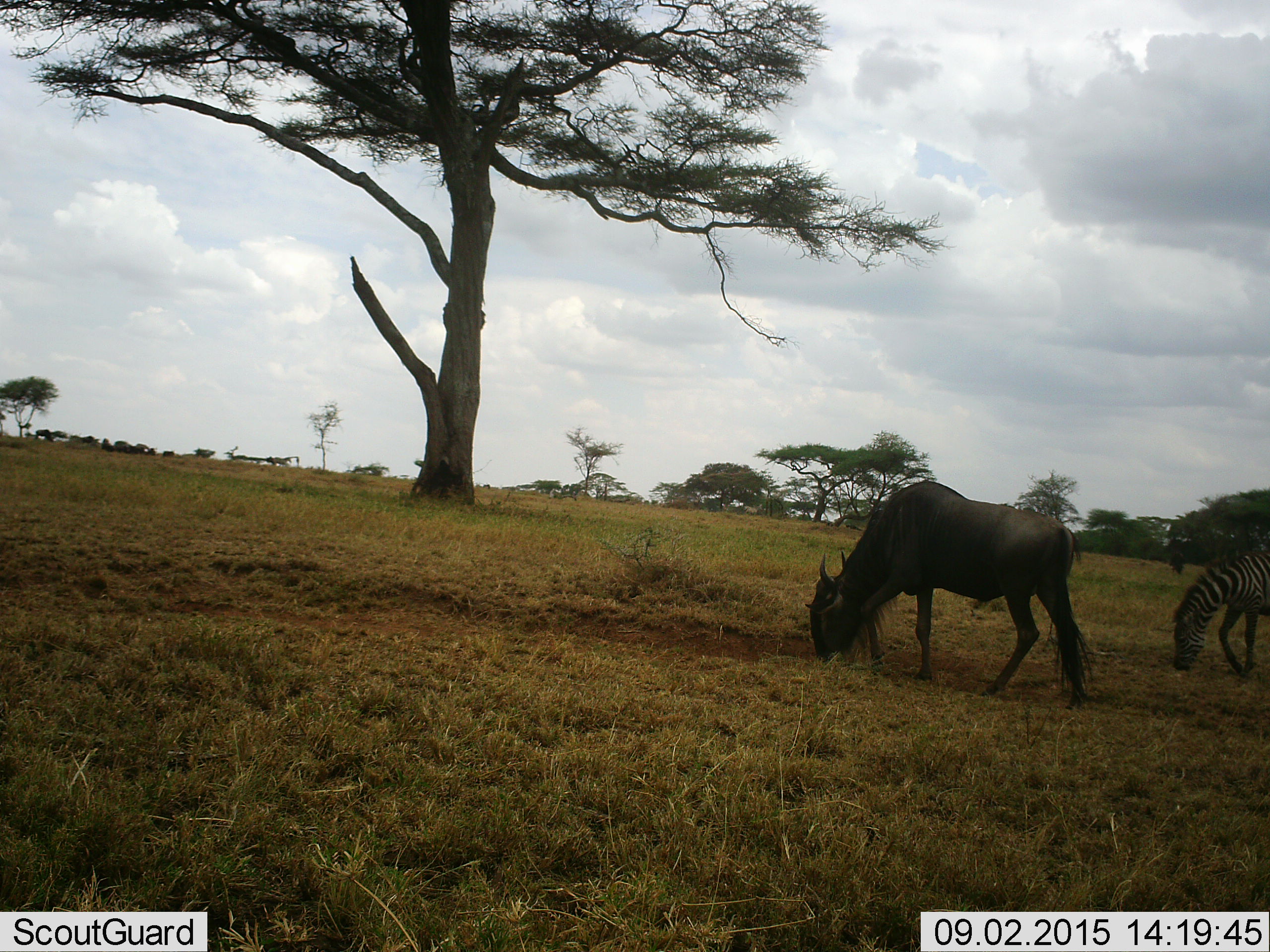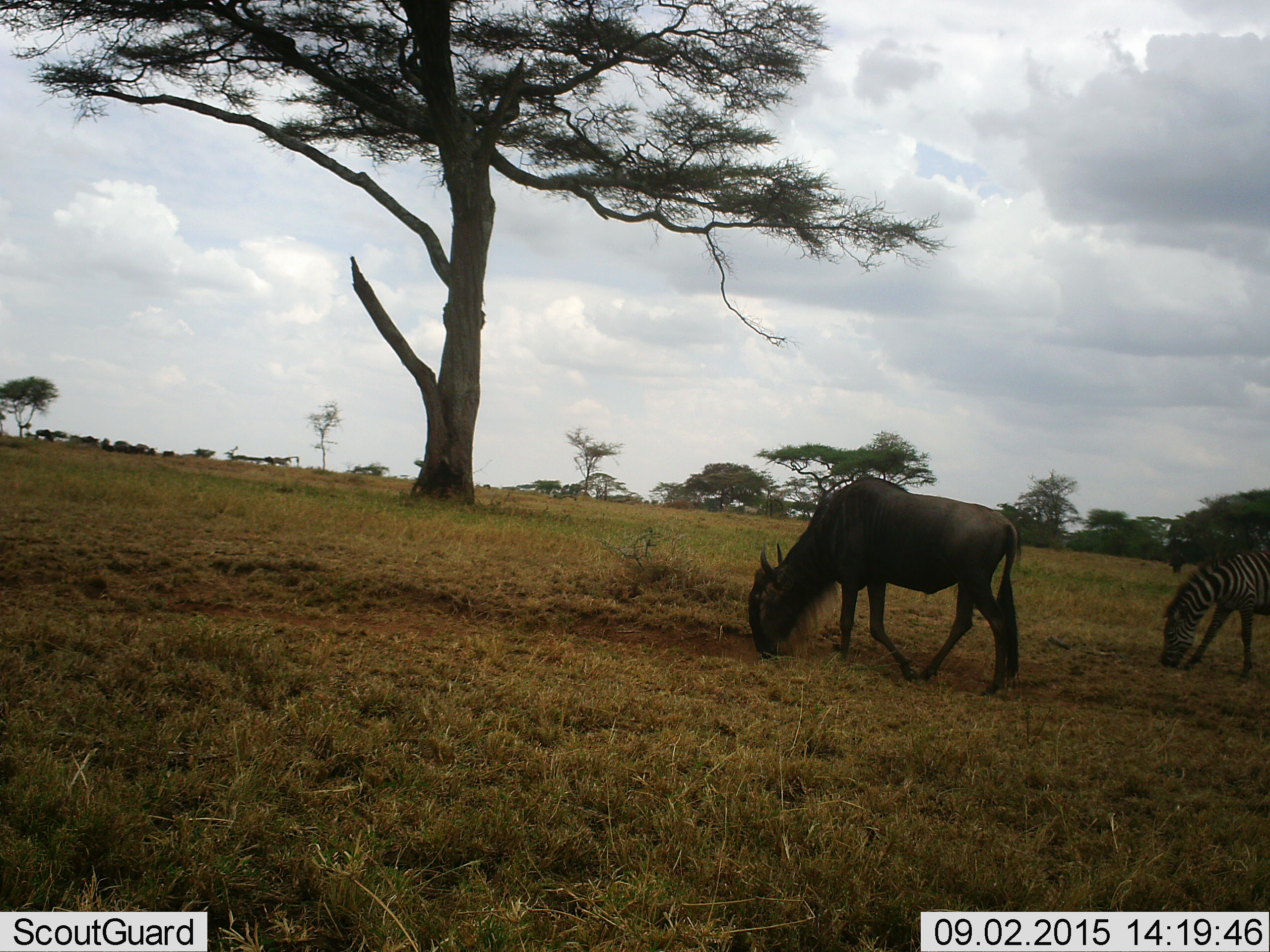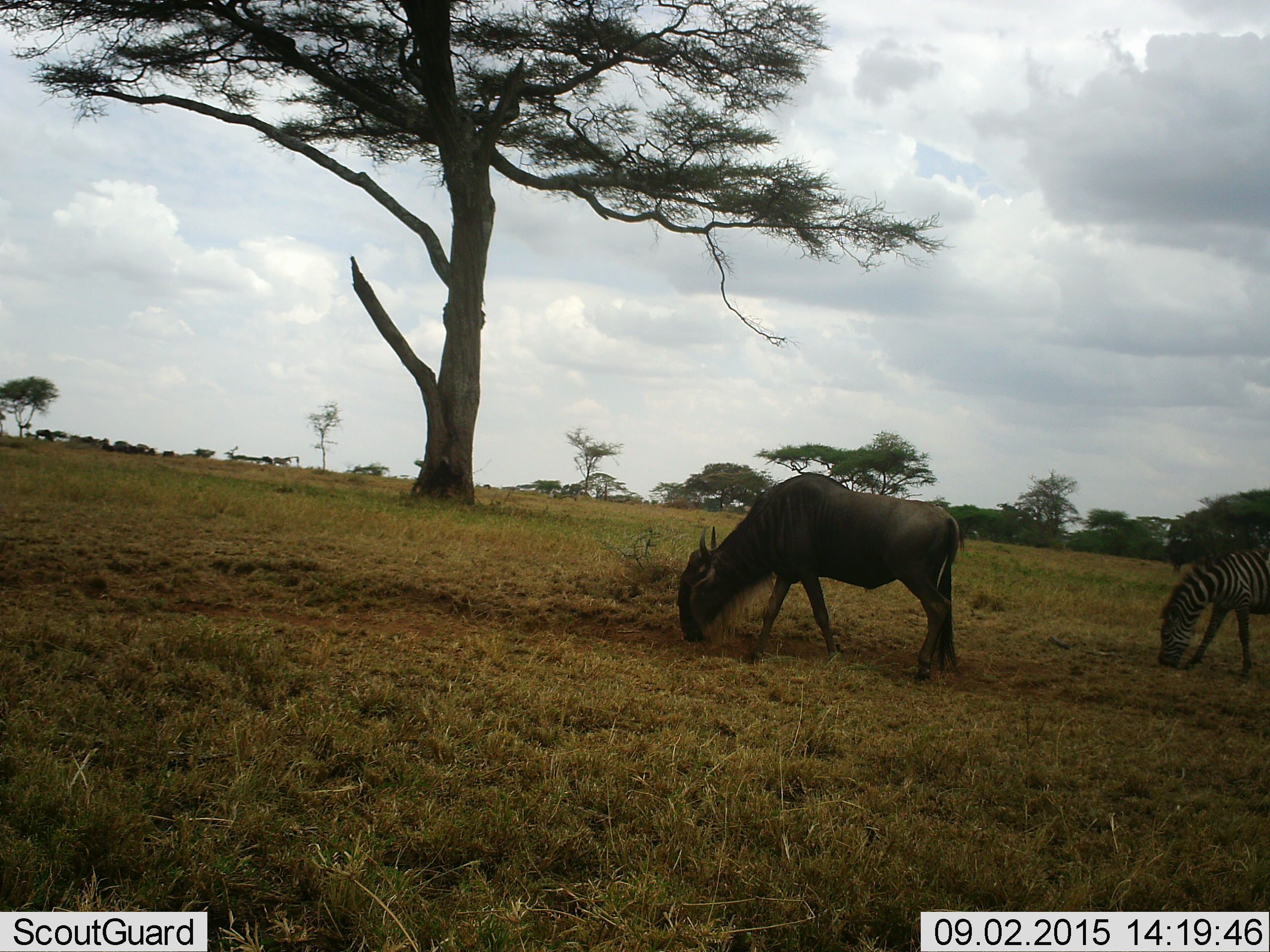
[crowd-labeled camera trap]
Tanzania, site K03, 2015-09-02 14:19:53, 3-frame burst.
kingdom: Animalia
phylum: Chordata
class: Mammalia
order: Artiodactyla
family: Bovidae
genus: Connochaetes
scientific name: Connochaetes taurinus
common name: blue wildebeest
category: wildebeest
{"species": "wildebeest (blue wildebeest) (Connochaetes taurinus)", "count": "10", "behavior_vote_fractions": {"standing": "20%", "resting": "20%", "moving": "30%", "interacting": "0%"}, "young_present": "0%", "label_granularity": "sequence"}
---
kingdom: Animalia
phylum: Chordata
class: Mammalia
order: Perissodactyla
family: Equidae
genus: Equus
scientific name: Equus quagga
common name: plains zebra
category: zebra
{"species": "zebra (plains zebra) (Equus quagga)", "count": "1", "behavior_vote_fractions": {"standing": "10%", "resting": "0%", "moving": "0%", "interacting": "0%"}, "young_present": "0%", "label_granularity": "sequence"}